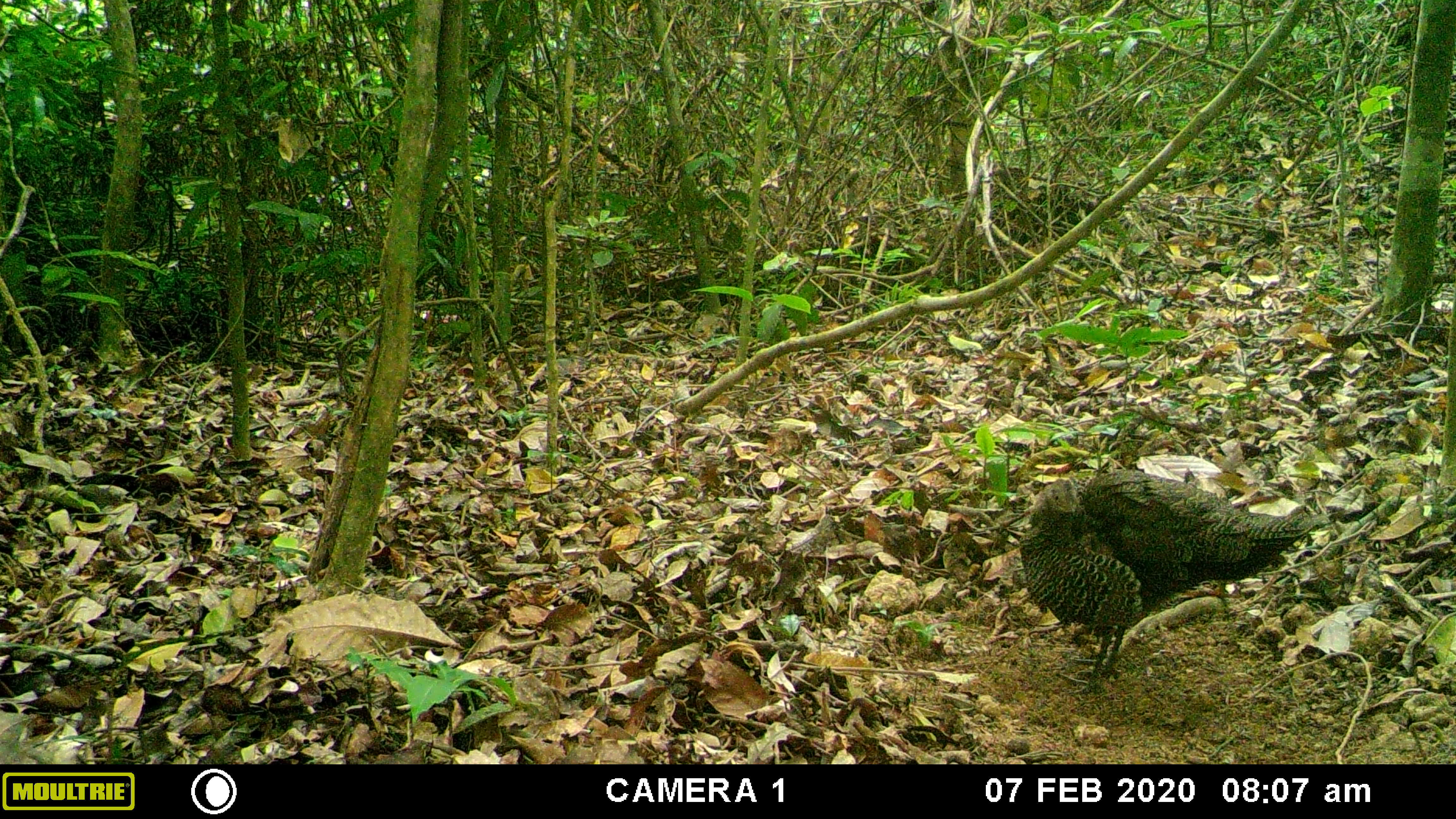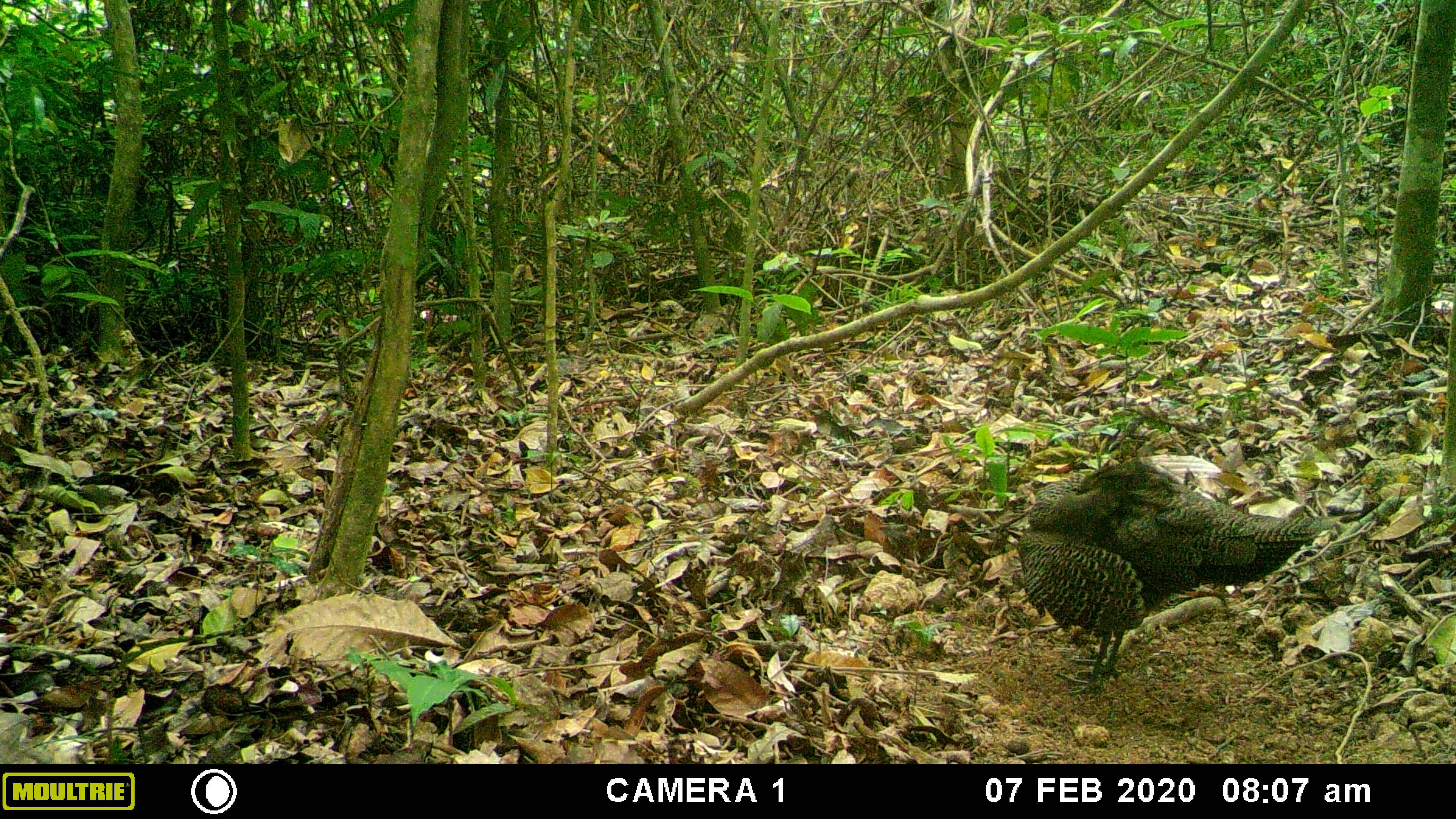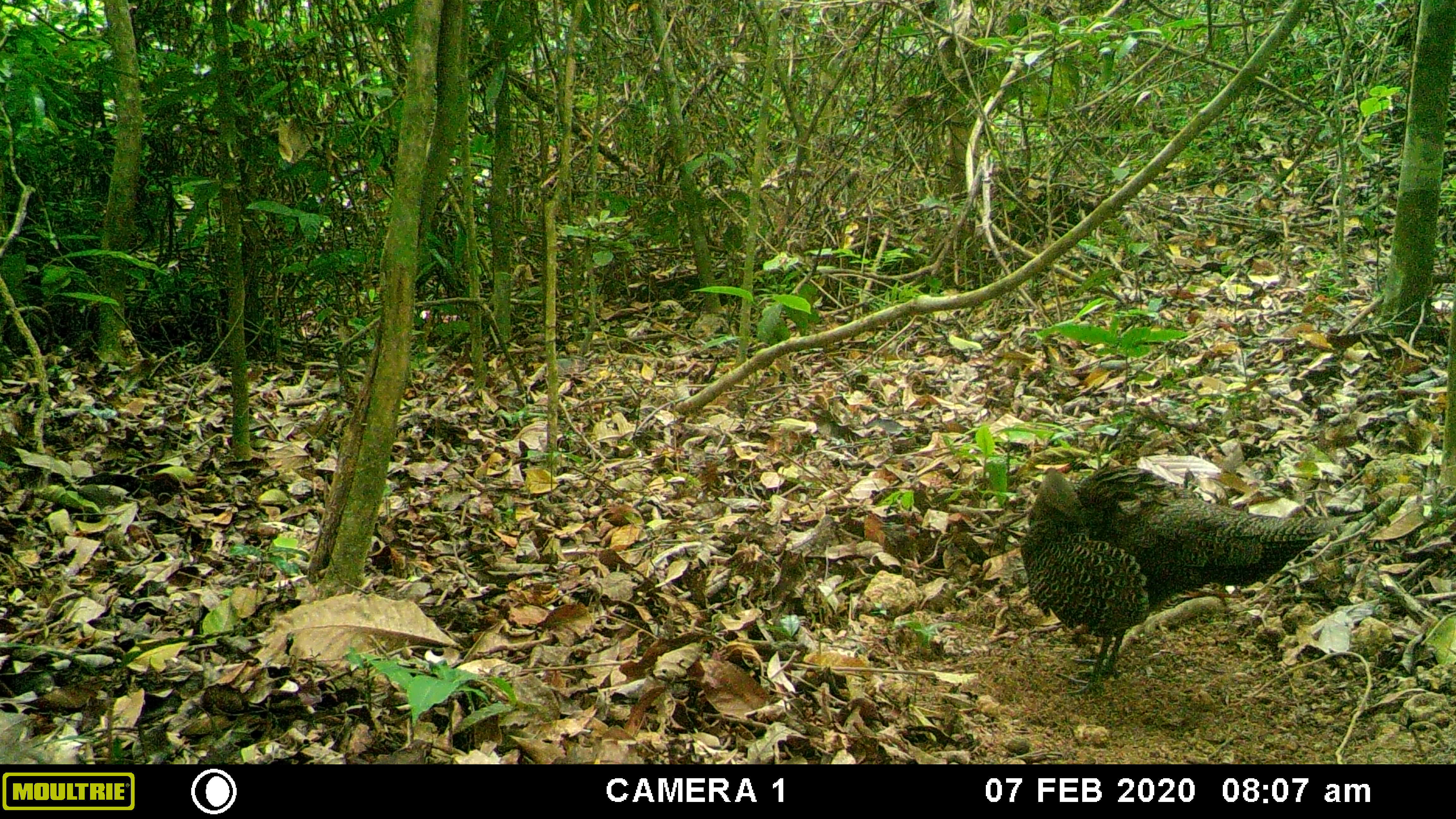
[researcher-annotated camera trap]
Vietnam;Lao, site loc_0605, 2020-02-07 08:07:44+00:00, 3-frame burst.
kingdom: Animalia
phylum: Chordata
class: Aves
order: Galliformes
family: Phasianidae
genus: Polyplectron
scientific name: Polyplectron bicalcaratum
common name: gray peacock-pheasant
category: grey peacock pheasant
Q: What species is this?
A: Grey peacock pheasant (gray peacock-pheasant) (Polyplectron bicalcaratum).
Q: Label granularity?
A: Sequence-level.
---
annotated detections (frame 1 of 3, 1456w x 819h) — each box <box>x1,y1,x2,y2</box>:
grey peacock pheasant: <box>1018,468,1327,695</box>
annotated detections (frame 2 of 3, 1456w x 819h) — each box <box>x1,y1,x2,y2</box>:
grey peacock pheasant: <box>1014,458,1361,695</box>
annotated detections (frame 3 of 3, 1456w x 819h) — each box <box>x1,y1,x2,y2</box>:
grey peacock pheasant: <box>1019,462,1349,694</box>